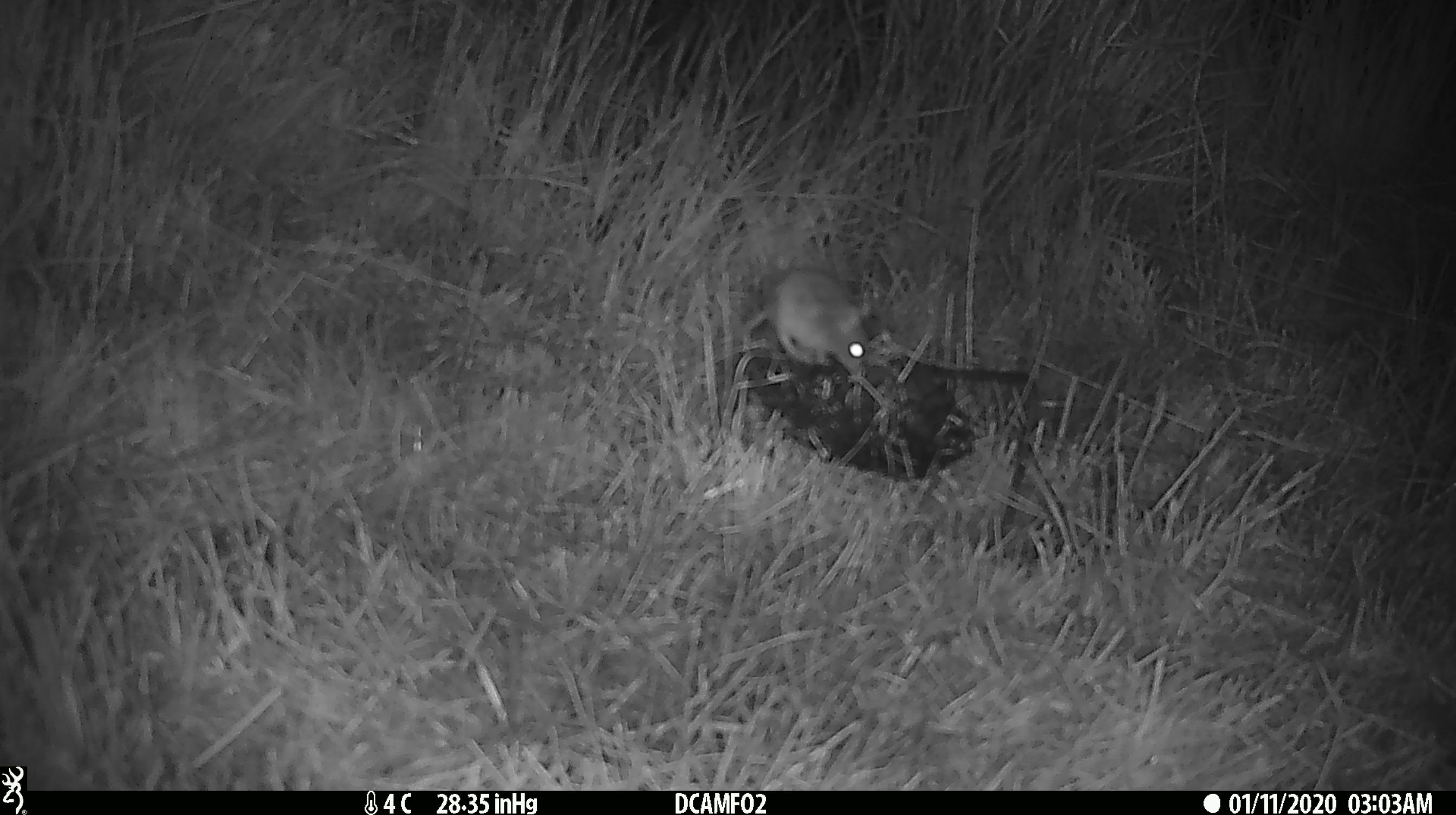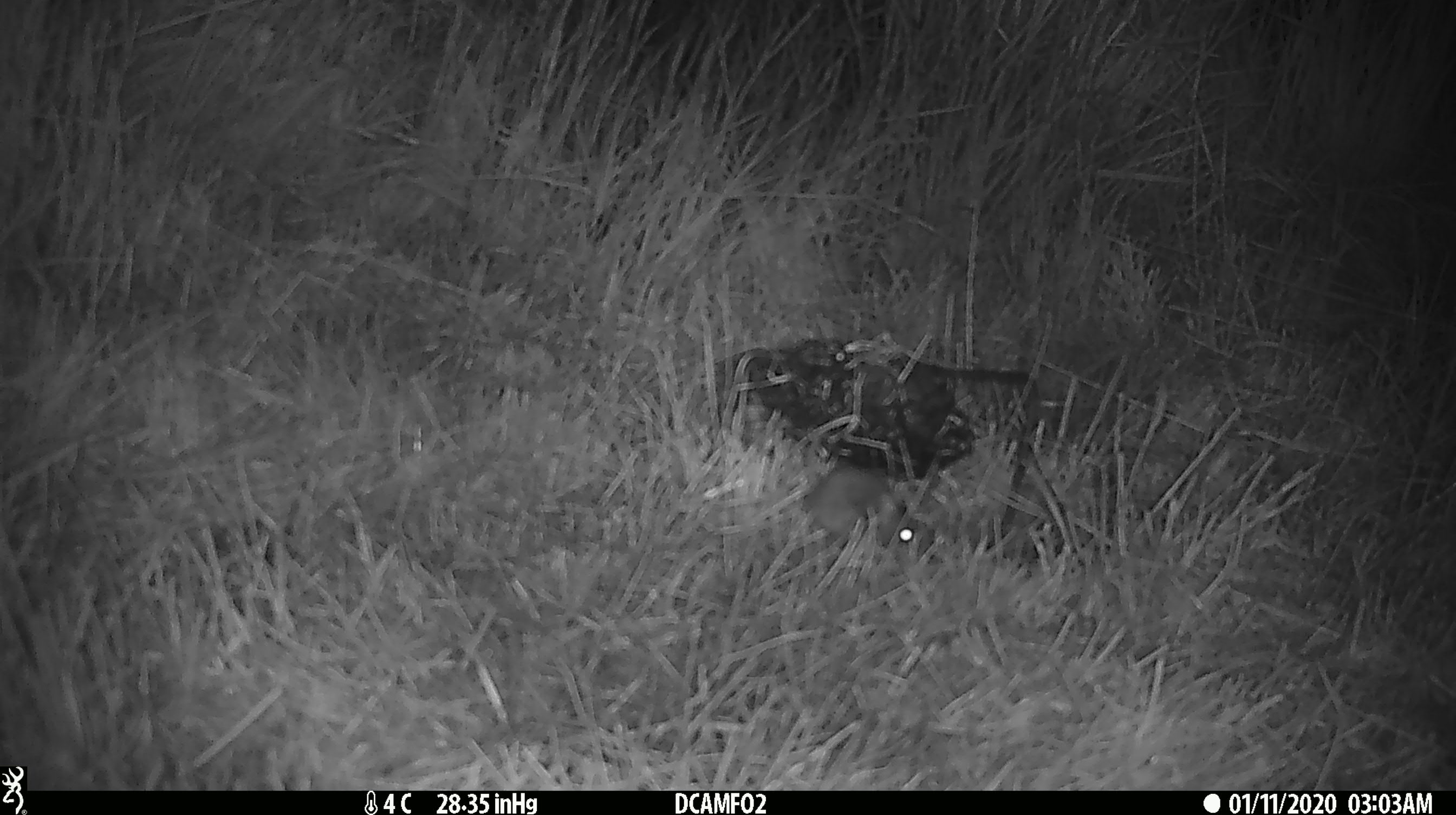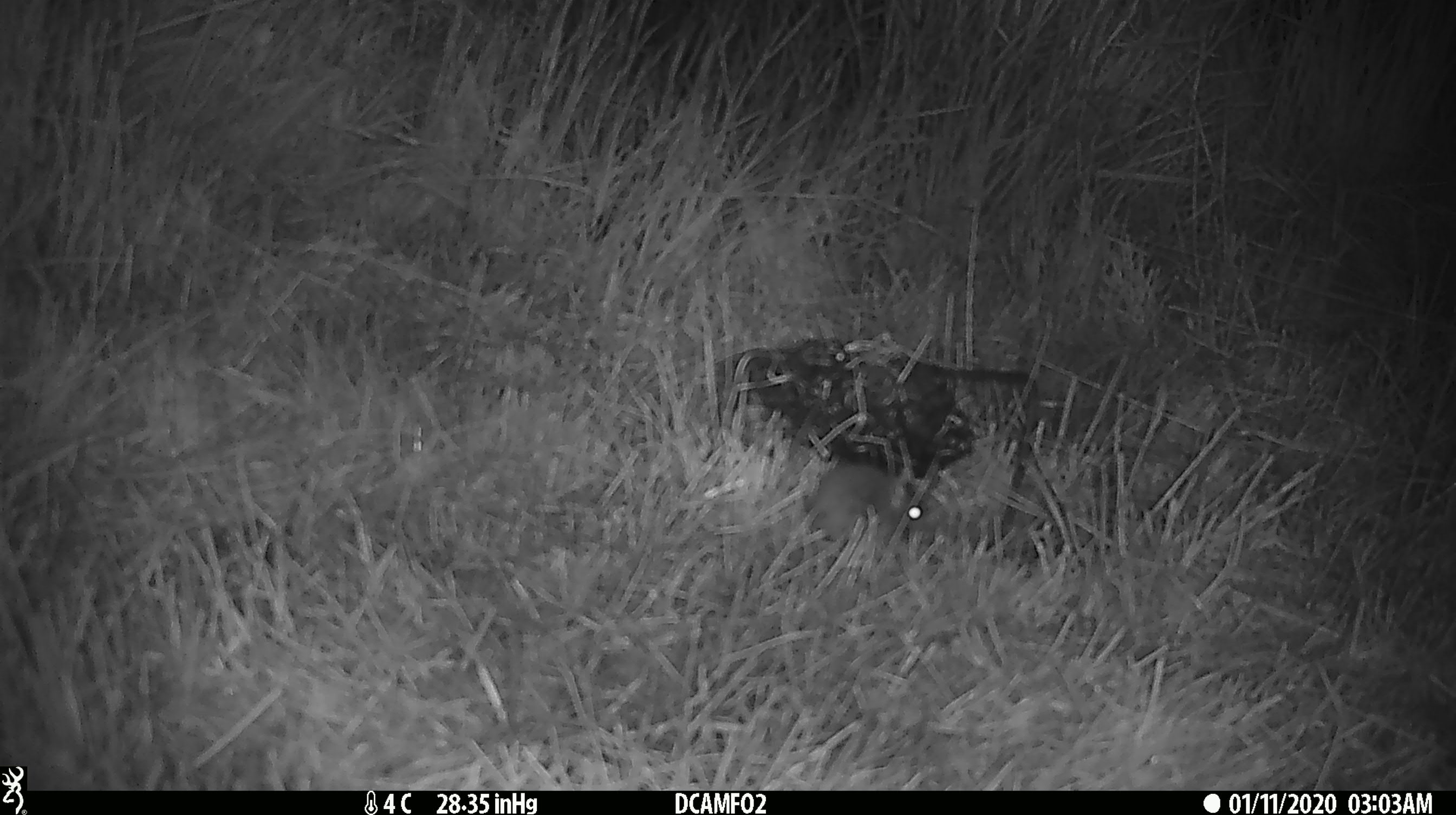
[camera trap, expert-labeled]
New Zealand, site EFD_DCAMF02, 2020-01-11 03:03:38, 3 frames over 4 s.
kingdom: Animalia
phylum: Chordata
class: Mammalia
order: Rodentia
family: Muridae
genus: Mus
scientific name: Mus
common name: mouse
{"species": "mouse (Mus)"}